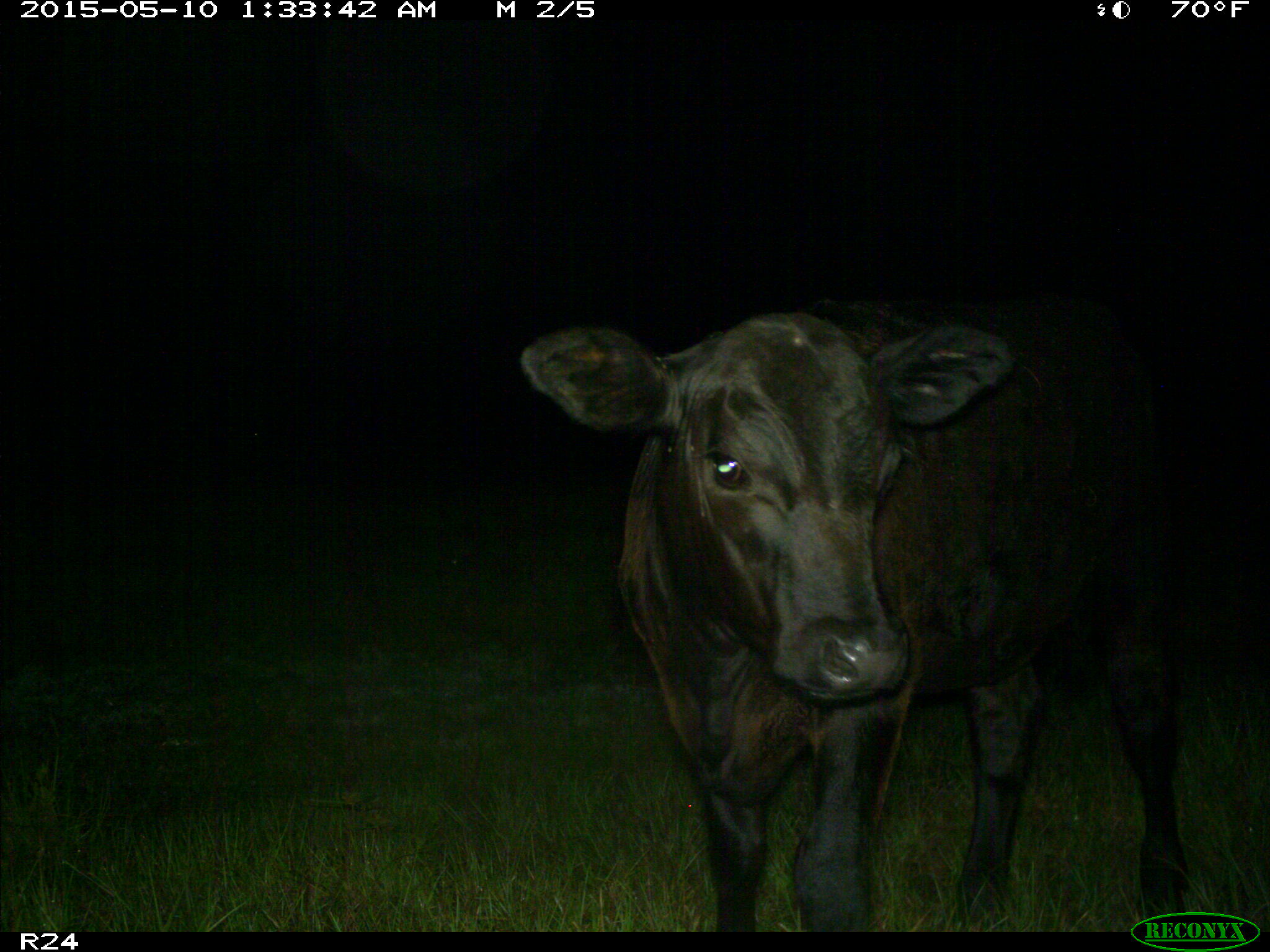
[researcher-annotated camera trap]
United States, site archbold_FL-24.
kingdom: Animalia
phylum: Chordata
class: Mammalia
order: Artiodactyla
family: Bovidae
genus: Bos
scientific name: Bos taurus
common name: domestic cow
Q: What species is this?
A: Bos taurus (domestic cow).